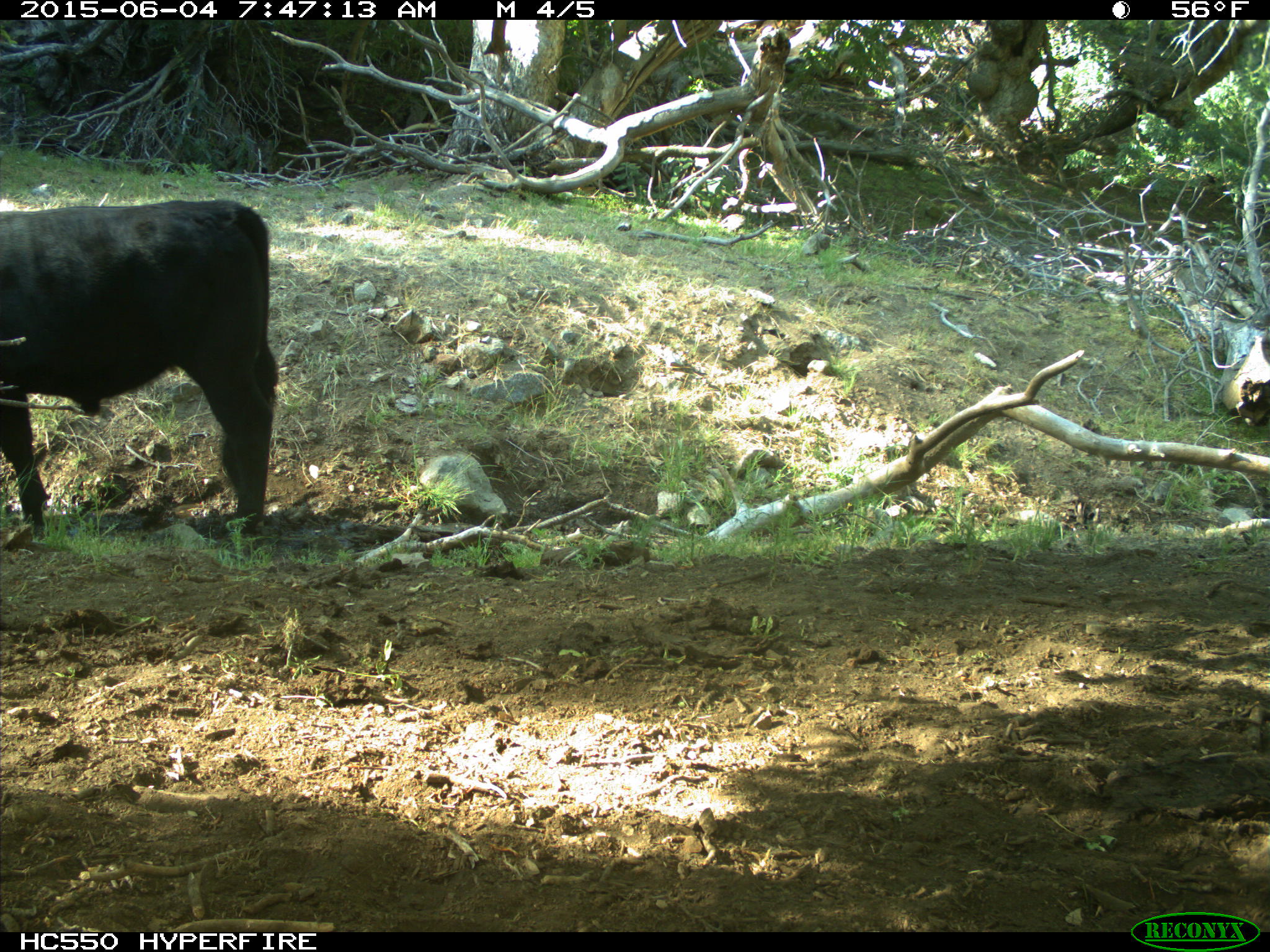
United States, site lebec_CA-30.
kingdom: Animalia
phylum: Chordata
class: Mammalia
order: Artiodactyla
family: Bovidae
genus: Bos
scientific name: Bos taurus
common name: domestic cow